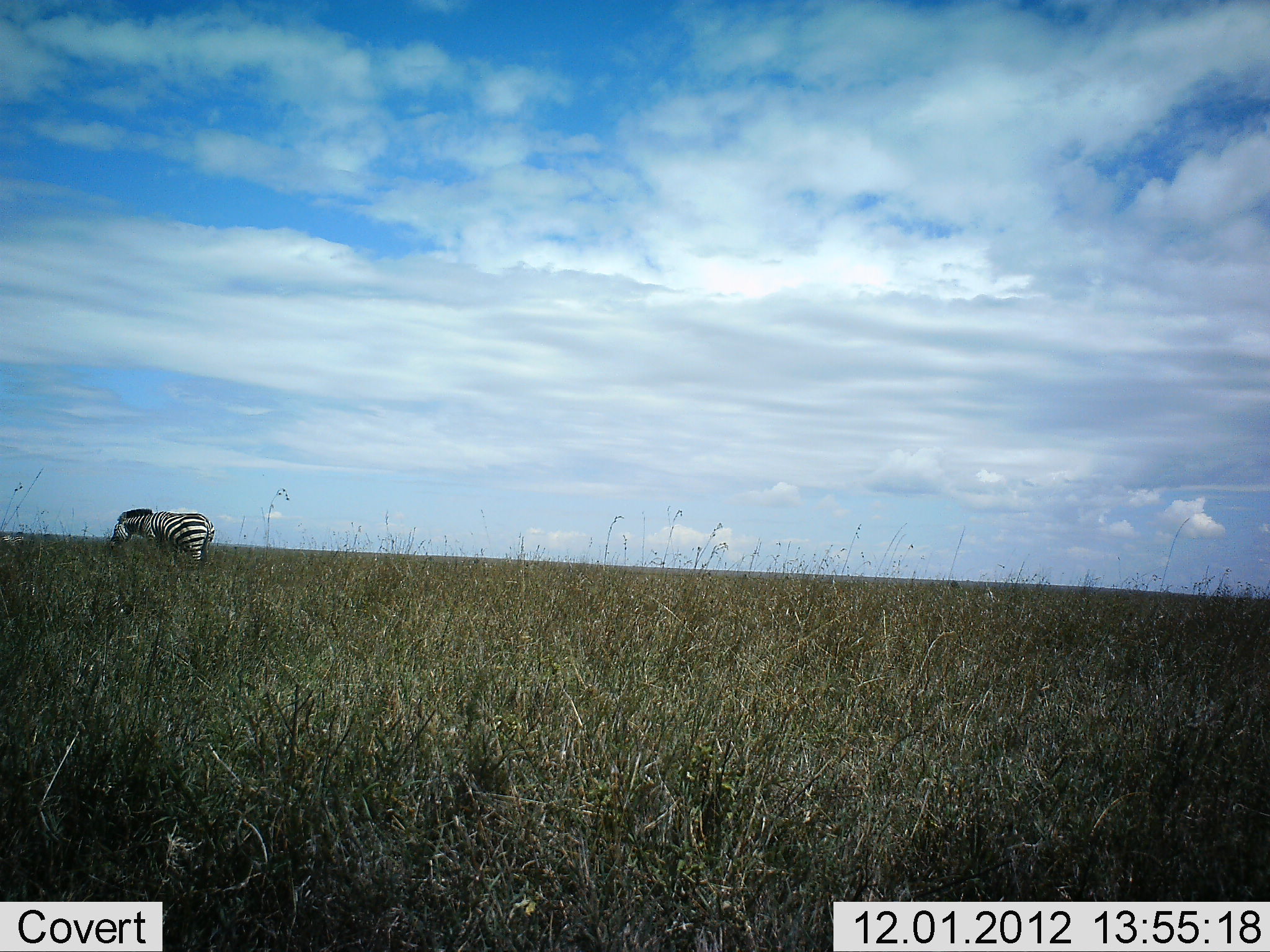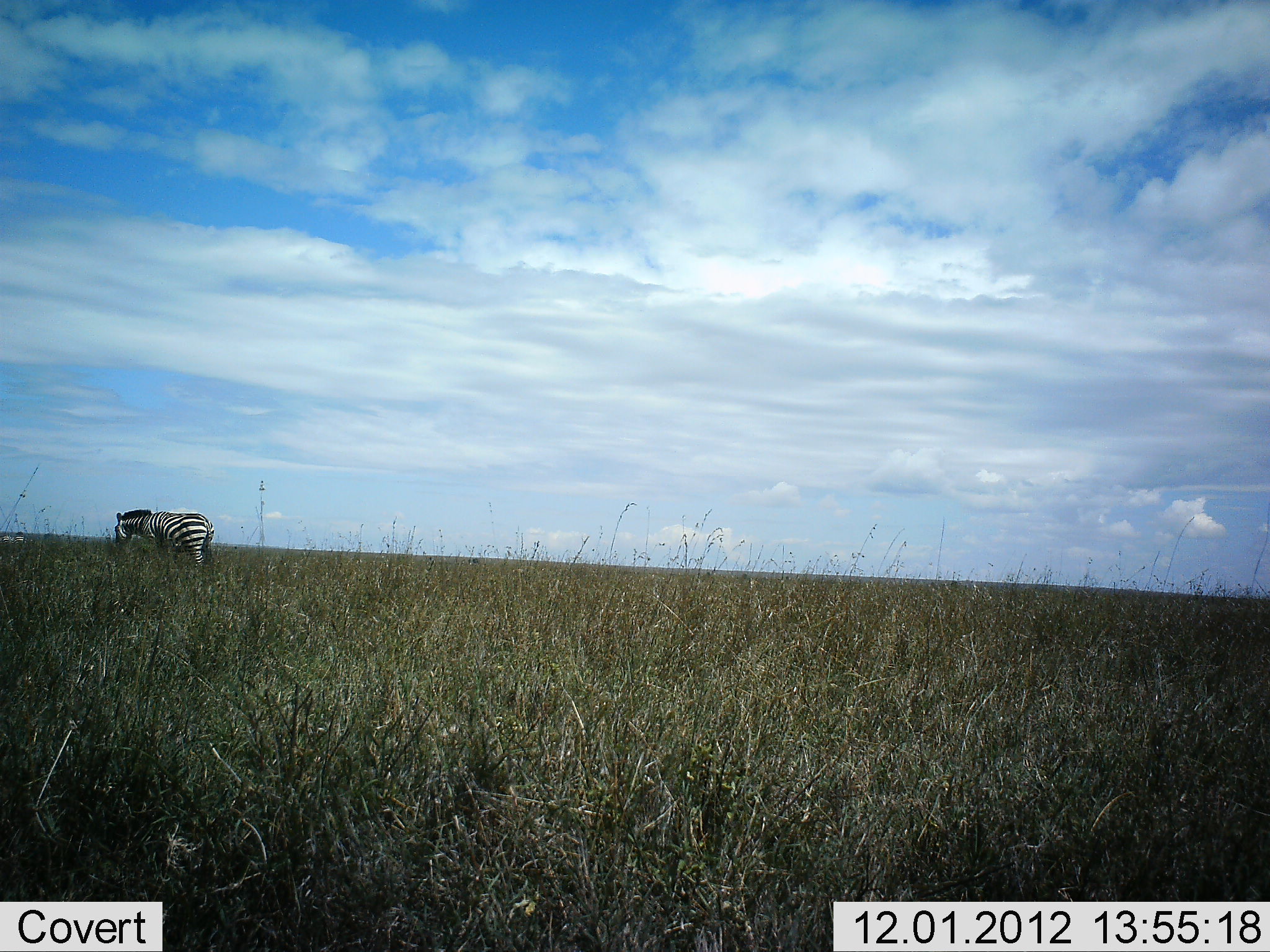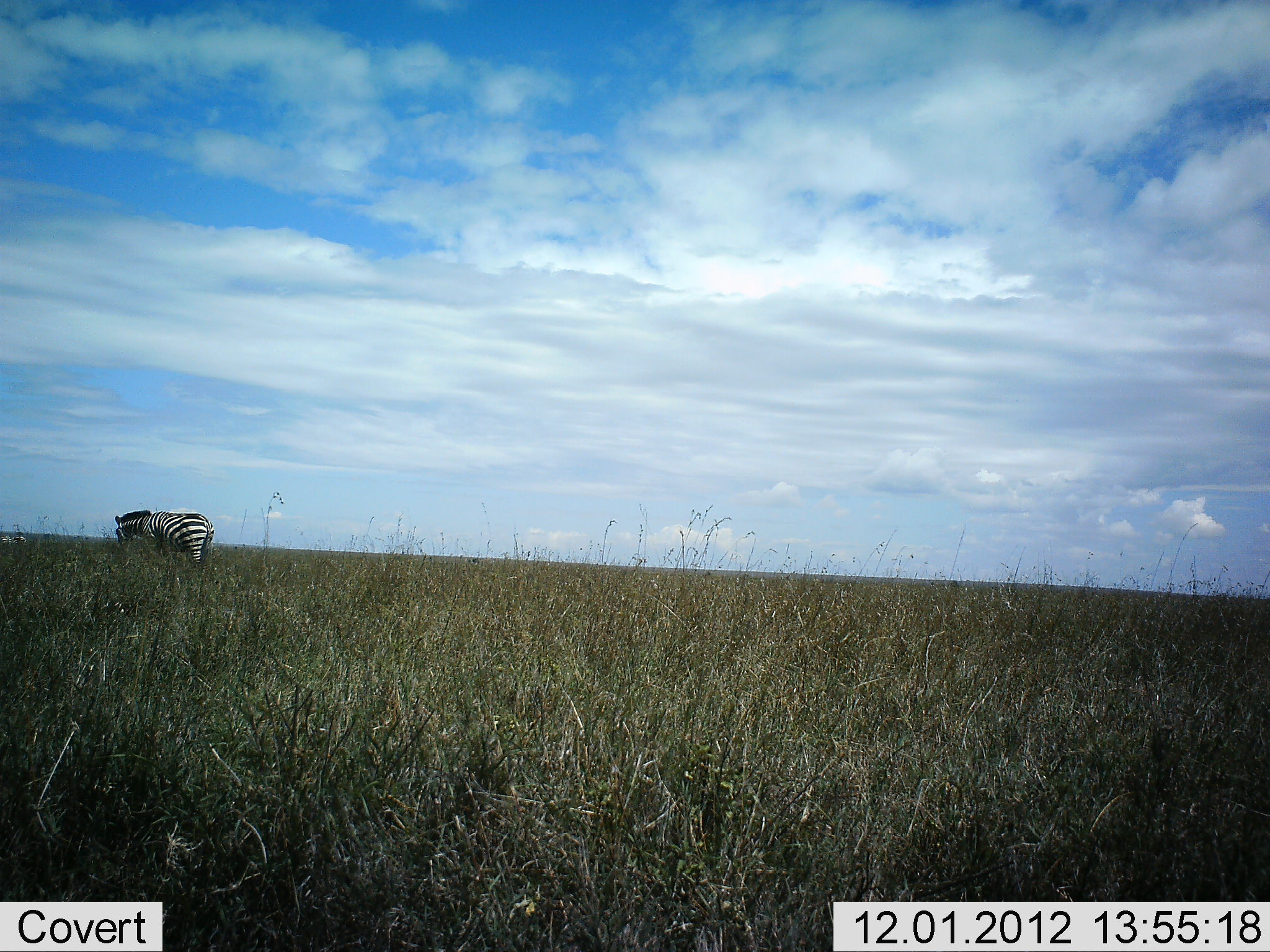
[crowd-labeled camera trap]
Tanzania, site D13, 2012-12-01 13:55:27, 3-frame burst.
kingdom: Animalia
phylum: Chordata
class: Mammalia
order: Perissodactyla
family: Equidae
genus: Equus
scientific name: Equus quagga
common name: plains zebra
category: zebra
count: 1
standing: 50%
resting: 0%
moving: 0%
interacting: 0%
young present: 0%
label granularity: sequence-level